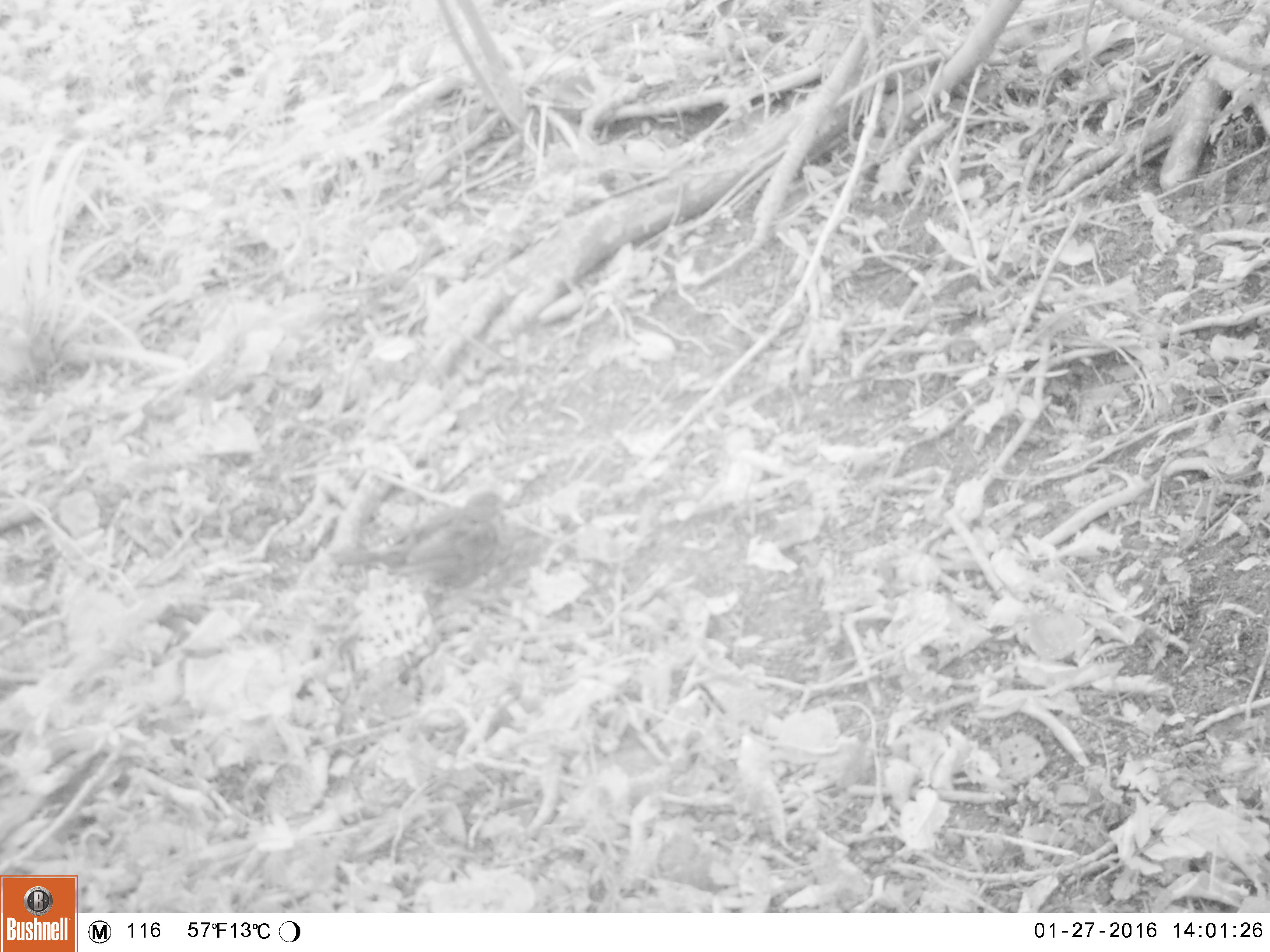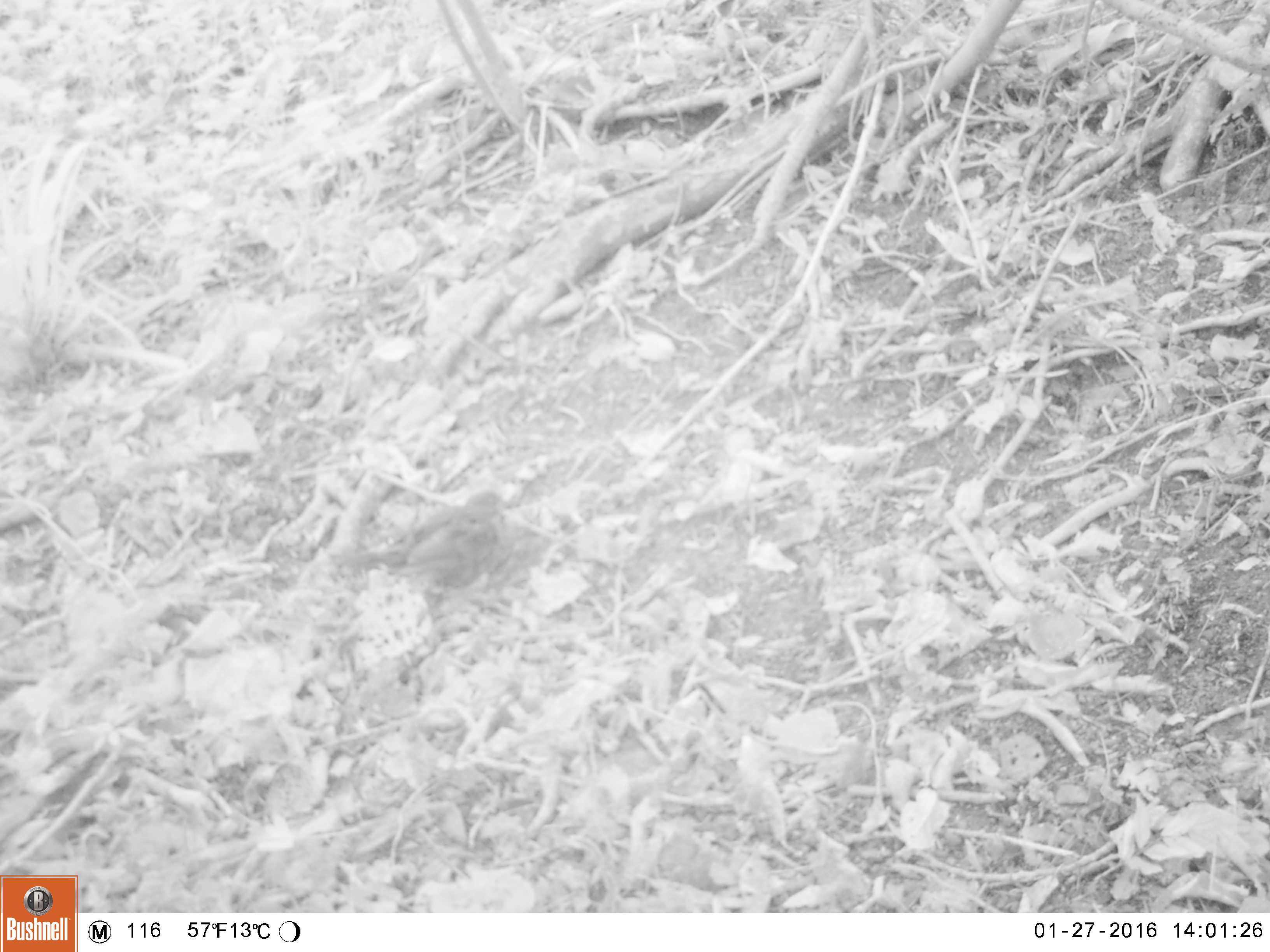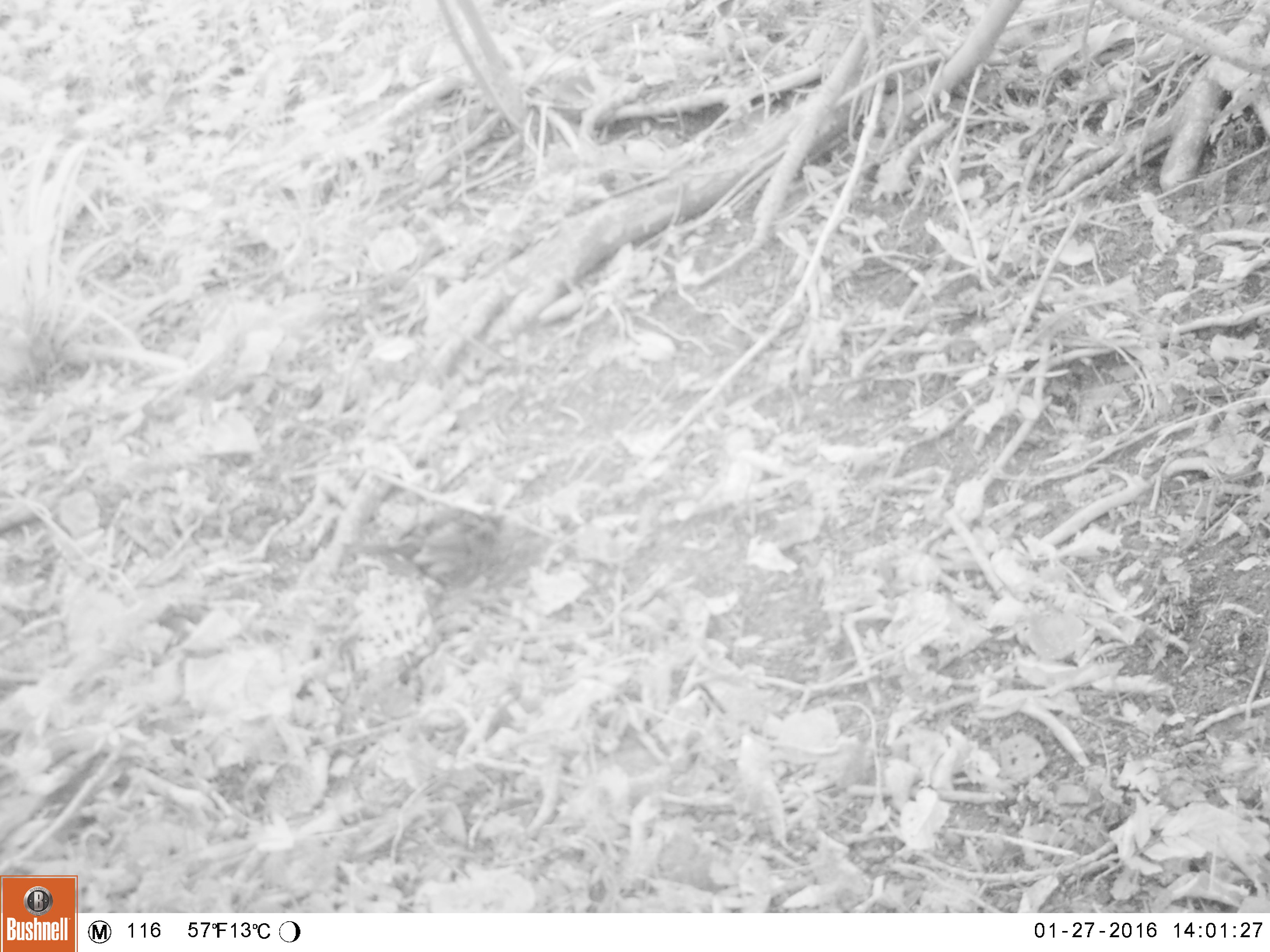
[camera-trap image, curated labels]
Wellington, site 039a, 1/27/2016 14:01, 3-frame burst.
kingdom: Animalia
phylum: Chordata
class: Aves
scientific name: Aves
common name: bird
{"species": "bird (Aves)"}